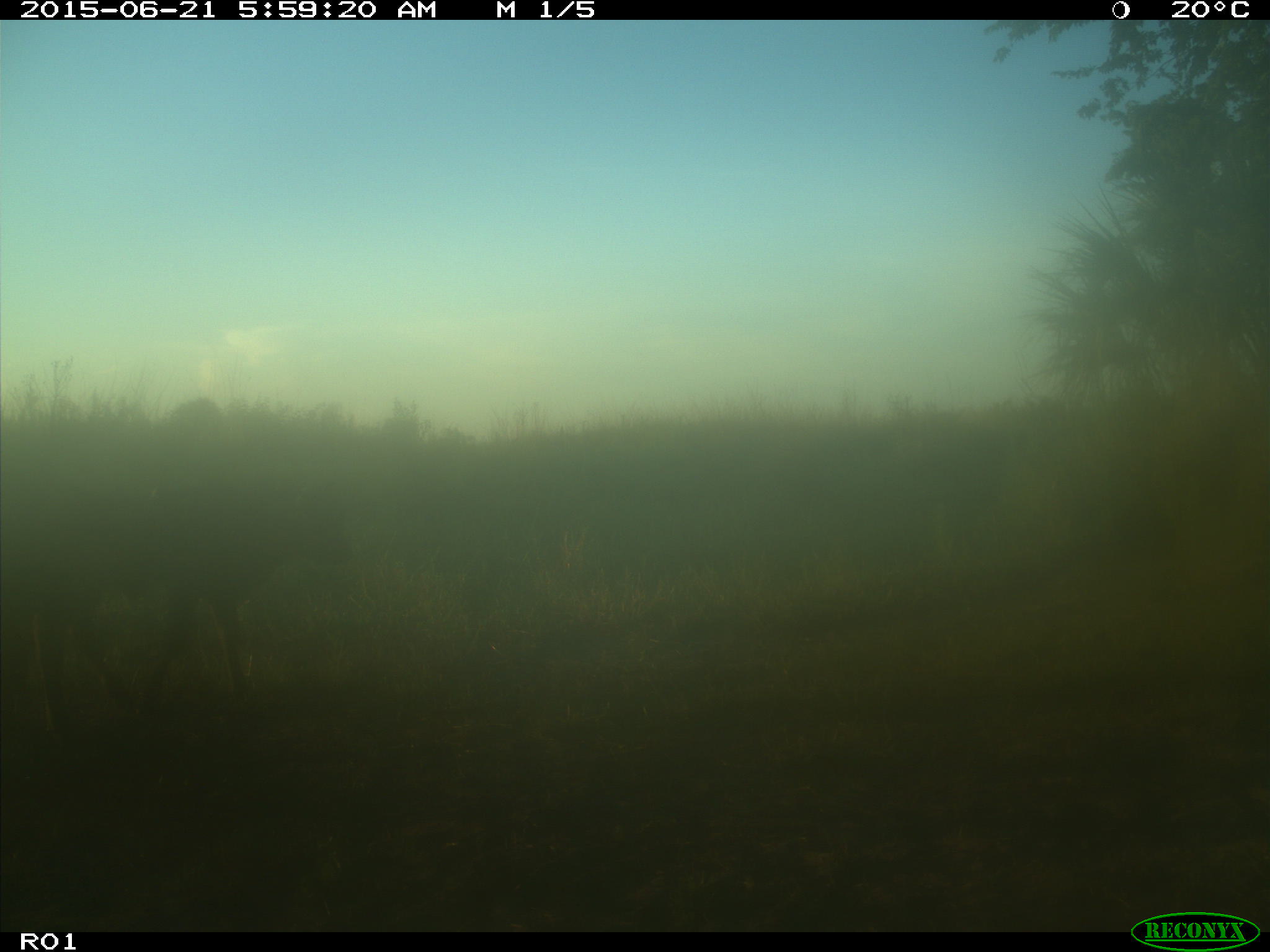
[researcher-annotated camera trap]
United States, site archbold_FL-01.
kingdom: Animalia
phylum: Chordata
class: Mammalia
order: Artiodactyla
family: Bovidae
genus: Bos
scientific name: Bos taurus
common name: domestic cow